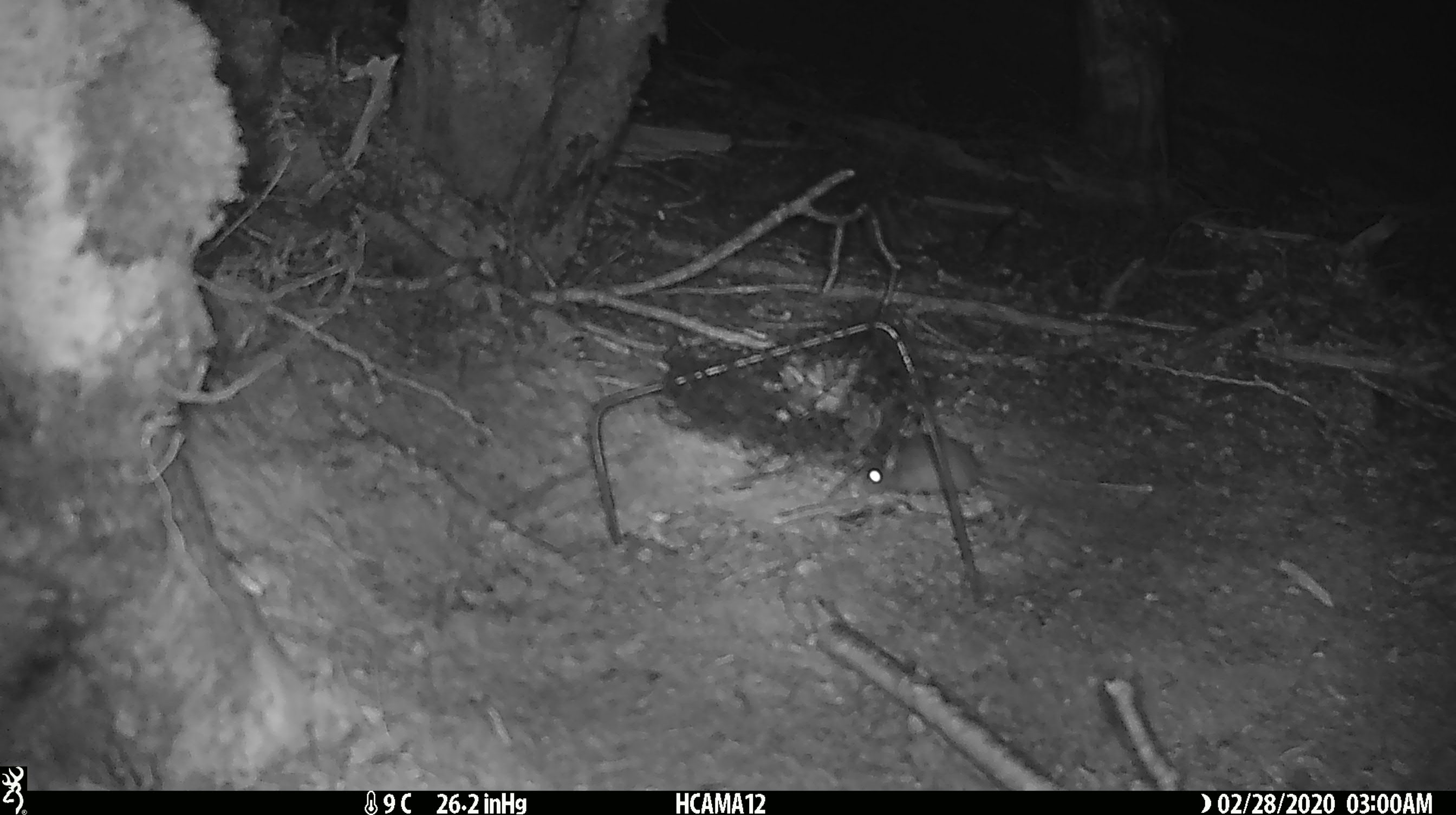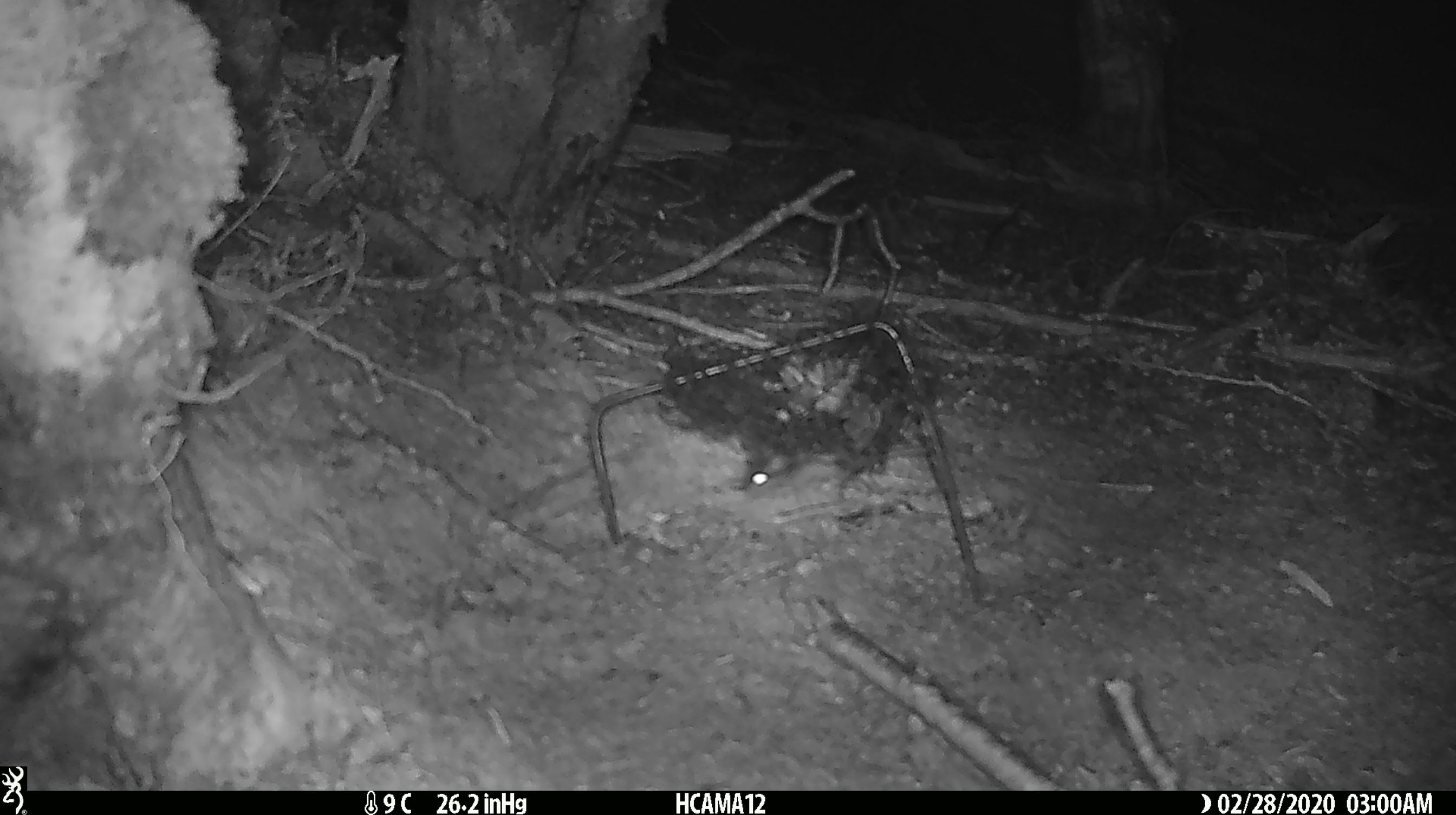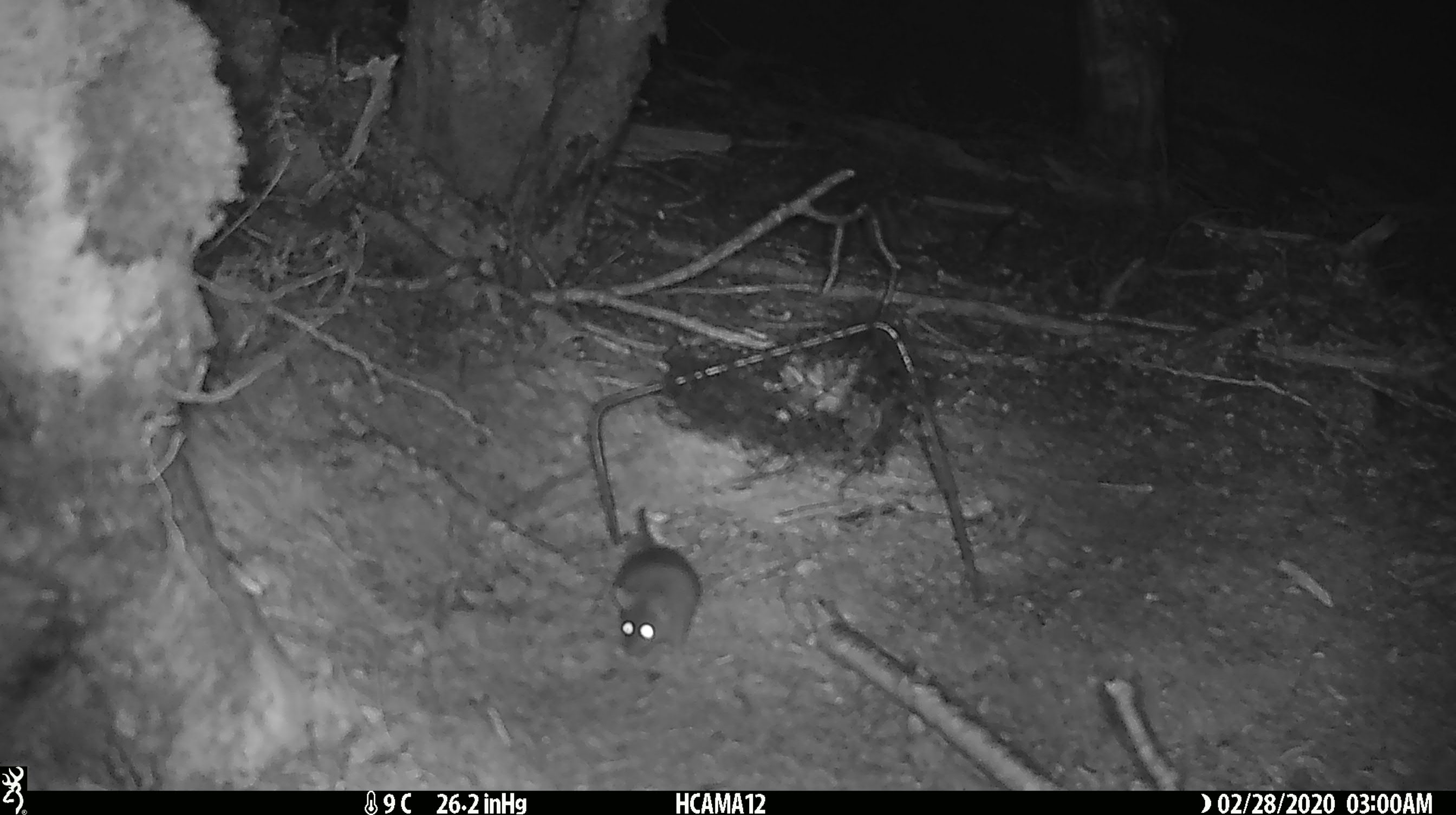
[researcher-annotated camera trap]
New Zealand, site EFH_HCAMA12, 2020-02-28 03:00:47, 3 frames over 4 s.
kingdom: Animalia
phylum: Chordata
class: Mammalia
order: Rodentia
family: Muridae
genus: Mus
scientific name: Mus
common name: mouse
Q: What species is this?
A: Mouse (Mus).